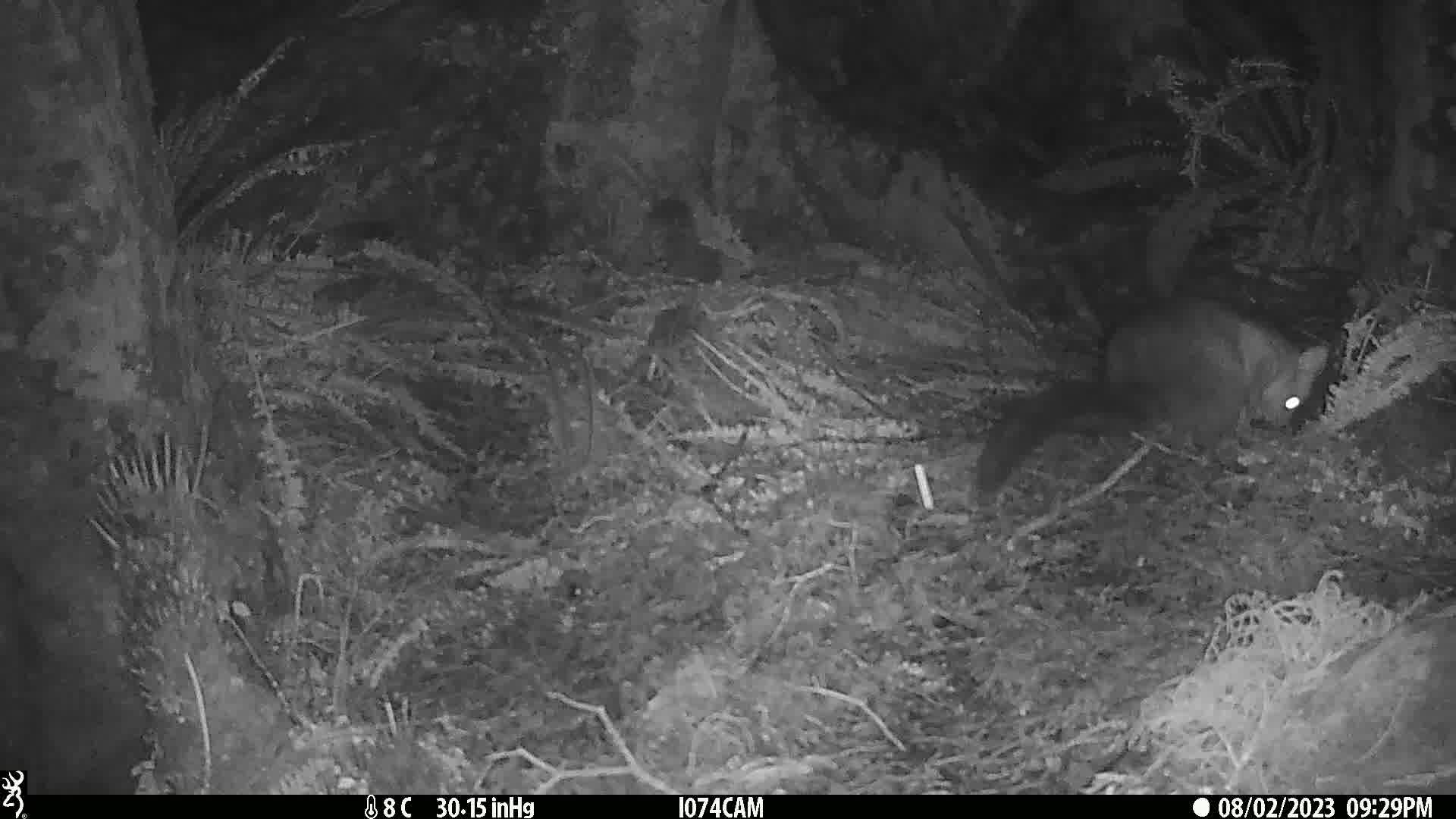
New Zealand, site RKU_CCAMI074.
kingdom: Animalia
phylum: Chordata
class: Mammalia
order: Diprotodontia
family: Phalangeridae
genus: Trichosurus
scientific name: Trichosurus vulpecula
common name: common brushtail possum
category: possum